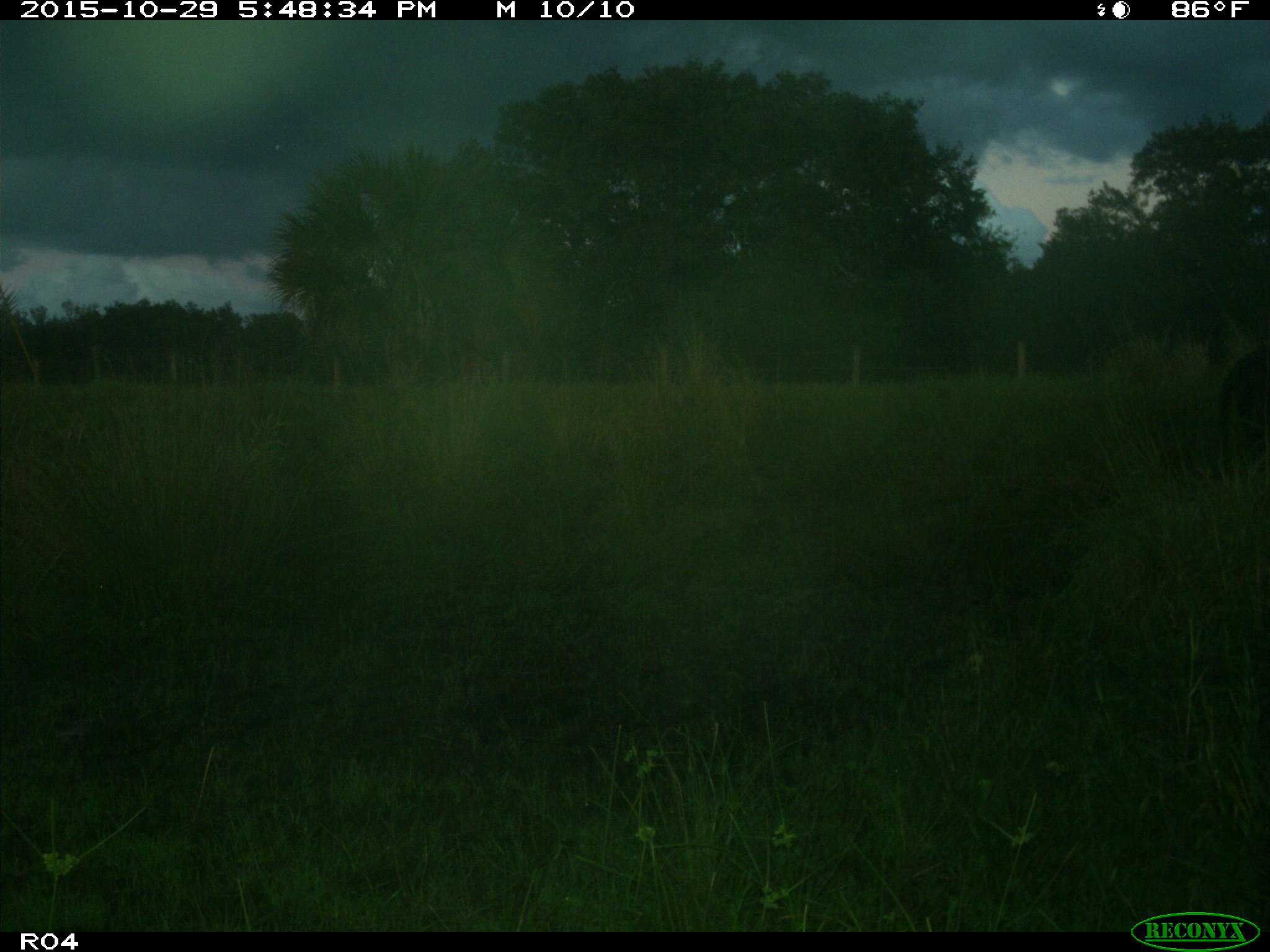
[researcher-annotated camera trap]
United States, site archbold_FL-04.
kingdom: Animalia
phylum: Chordata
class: Mammalia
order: Artiodactyla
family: Bovidae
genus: Bos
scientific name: Bos taurus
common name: domestic cow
Bos taurus (domestic cow).